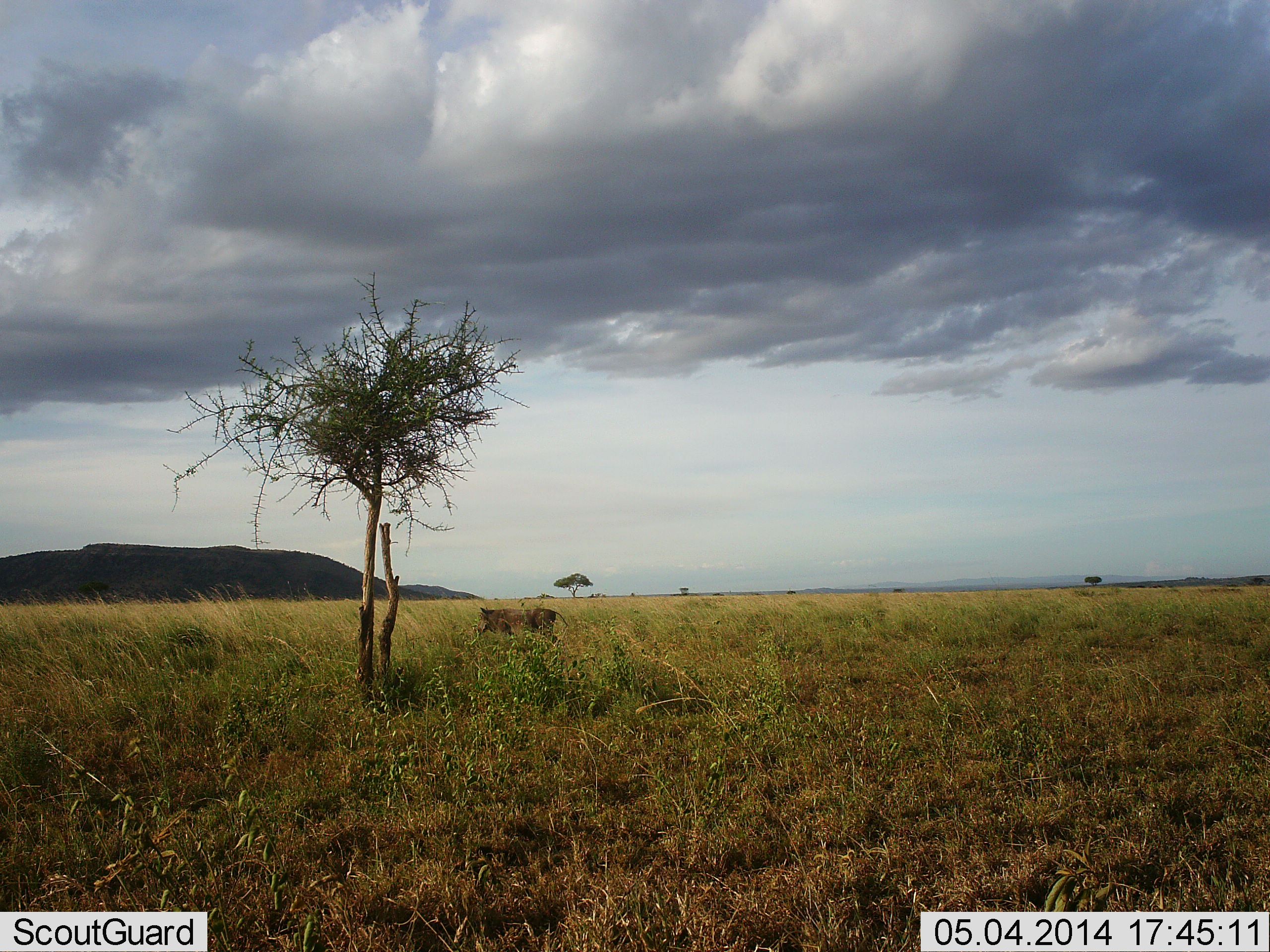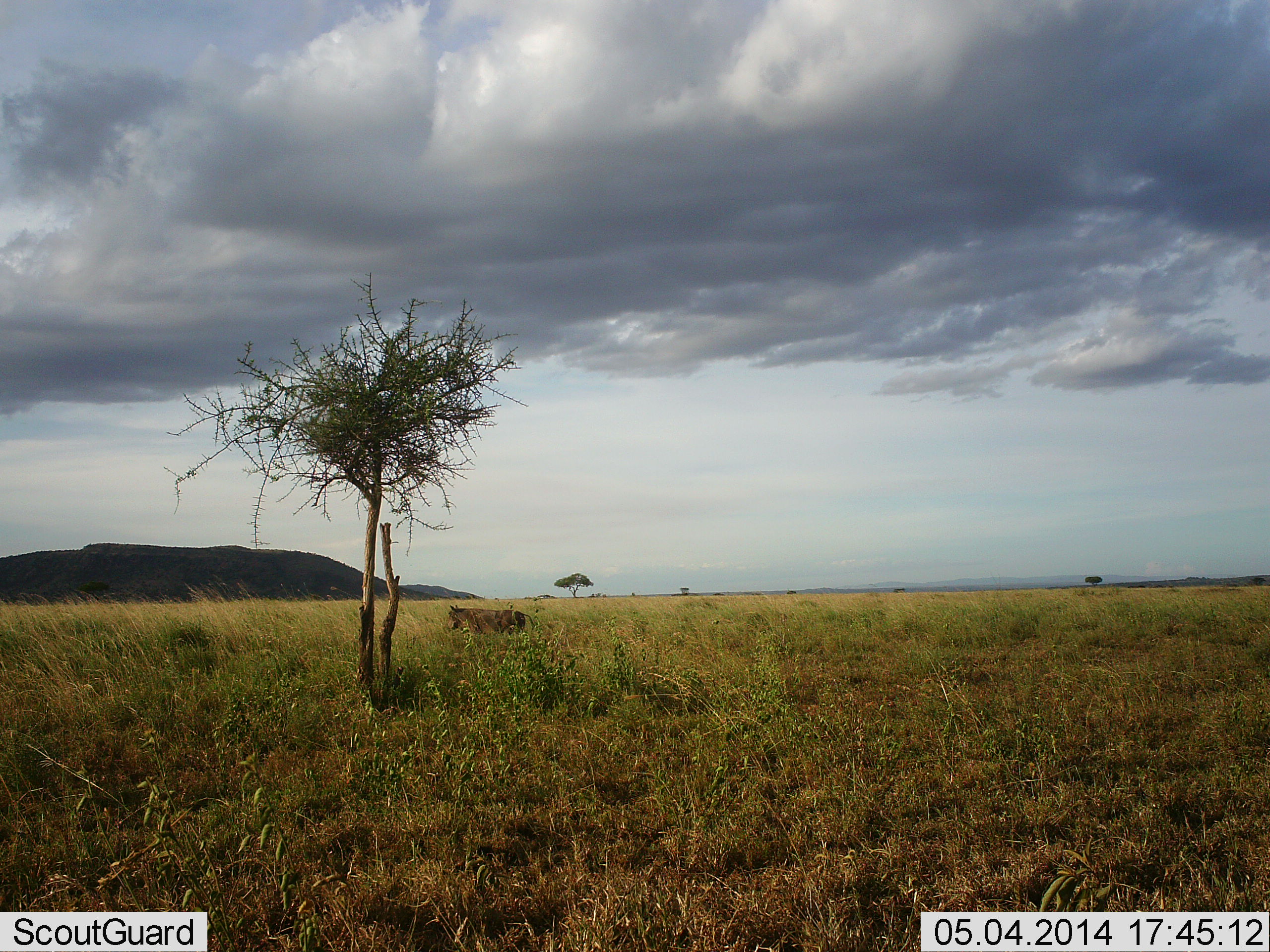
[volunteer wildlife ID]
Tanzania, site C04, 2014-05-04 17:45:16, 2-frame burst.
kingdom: Animalia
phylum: Chordata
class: Mammalia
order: Artiodactyla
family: Suidae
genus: Phacochoerus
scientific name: Phacochoerus africanus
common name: warthog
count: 1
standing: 0%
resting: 0%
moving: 100%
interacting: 0%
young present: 0%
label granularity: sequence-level